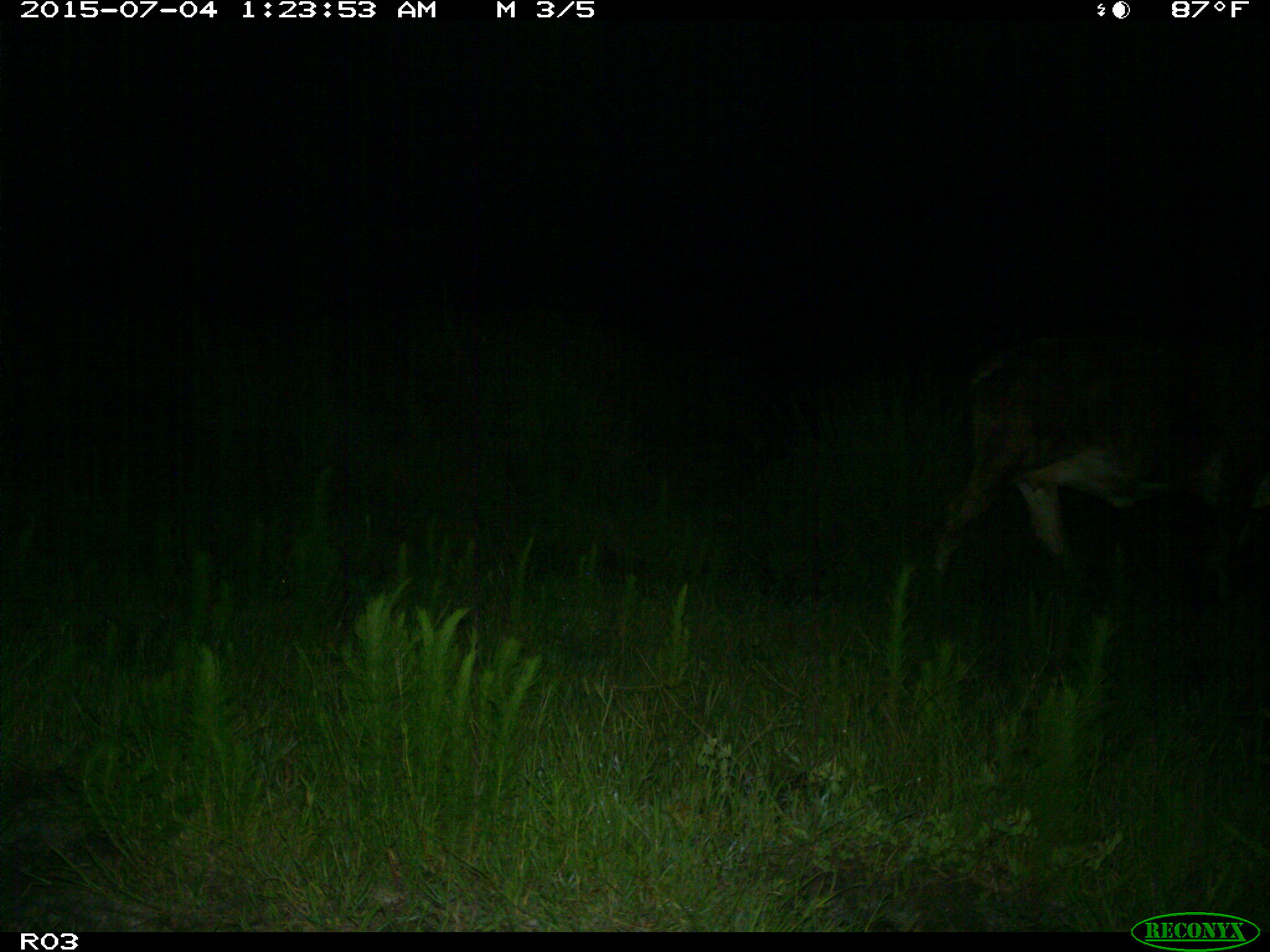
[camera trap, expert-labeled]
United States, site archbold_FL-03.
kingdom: Animalia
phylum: Chordata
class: Mammalia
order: Artiodactyla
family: Bovidae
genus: Bos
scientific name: Bos taurus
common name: domestic cow